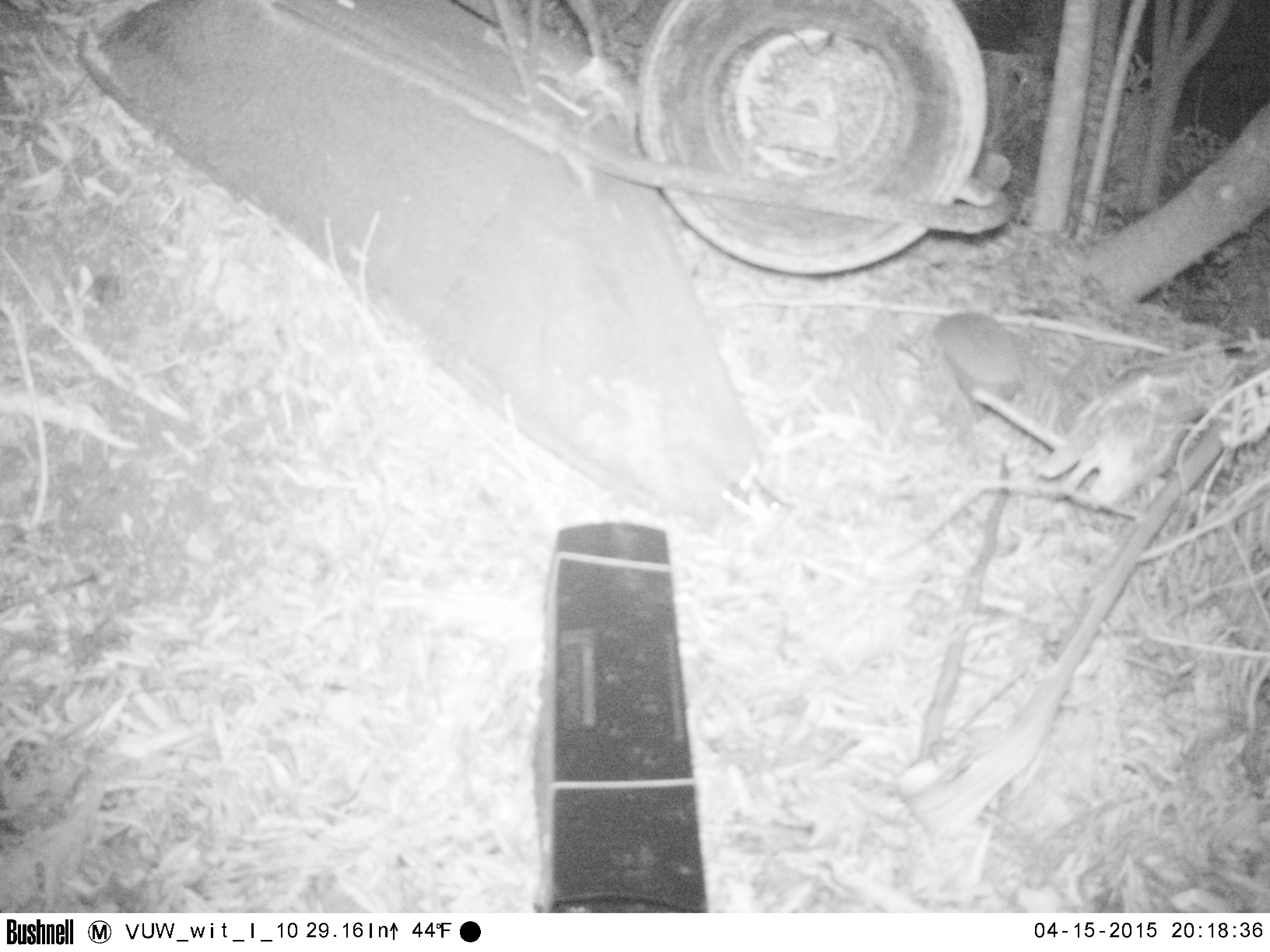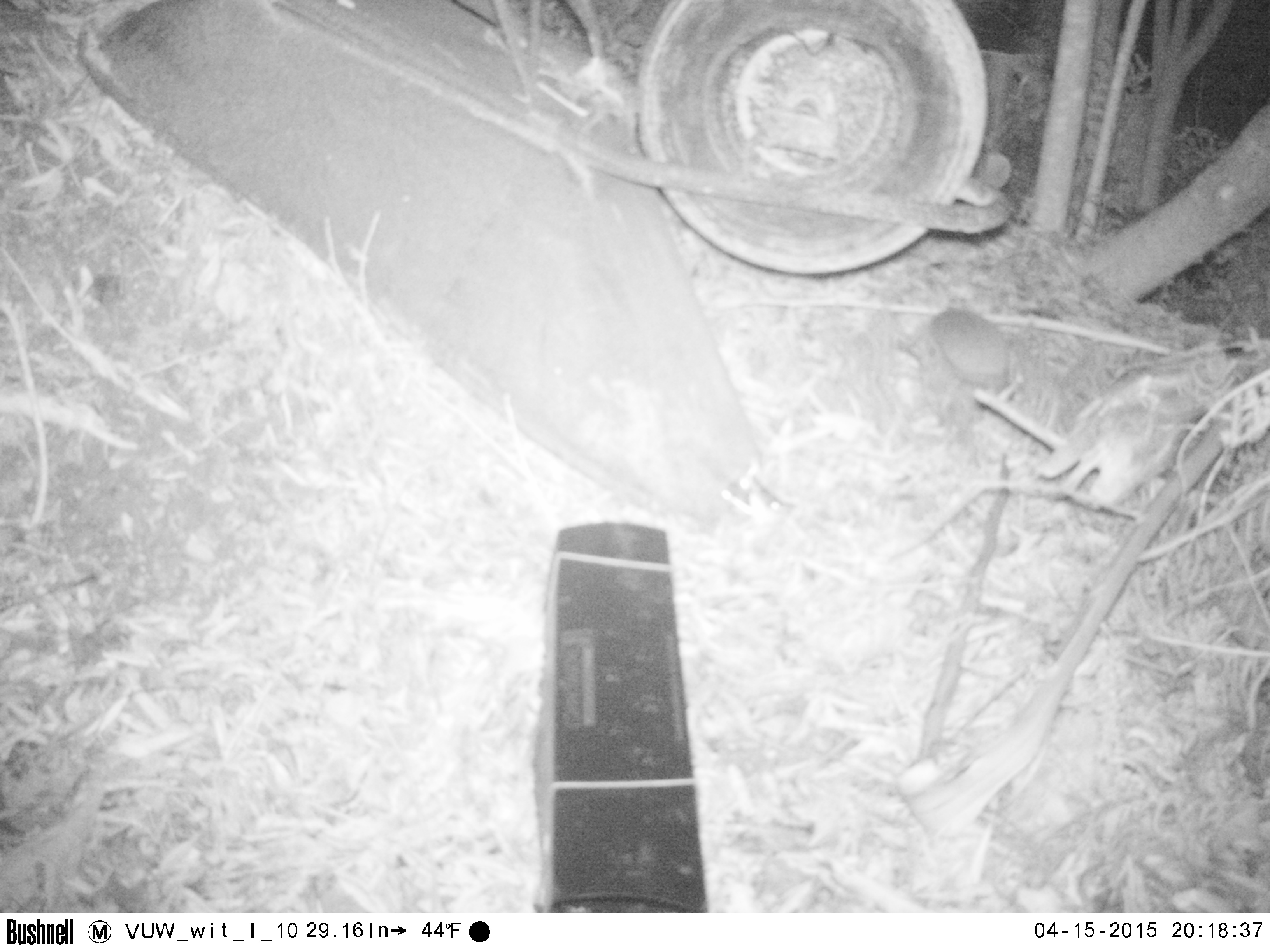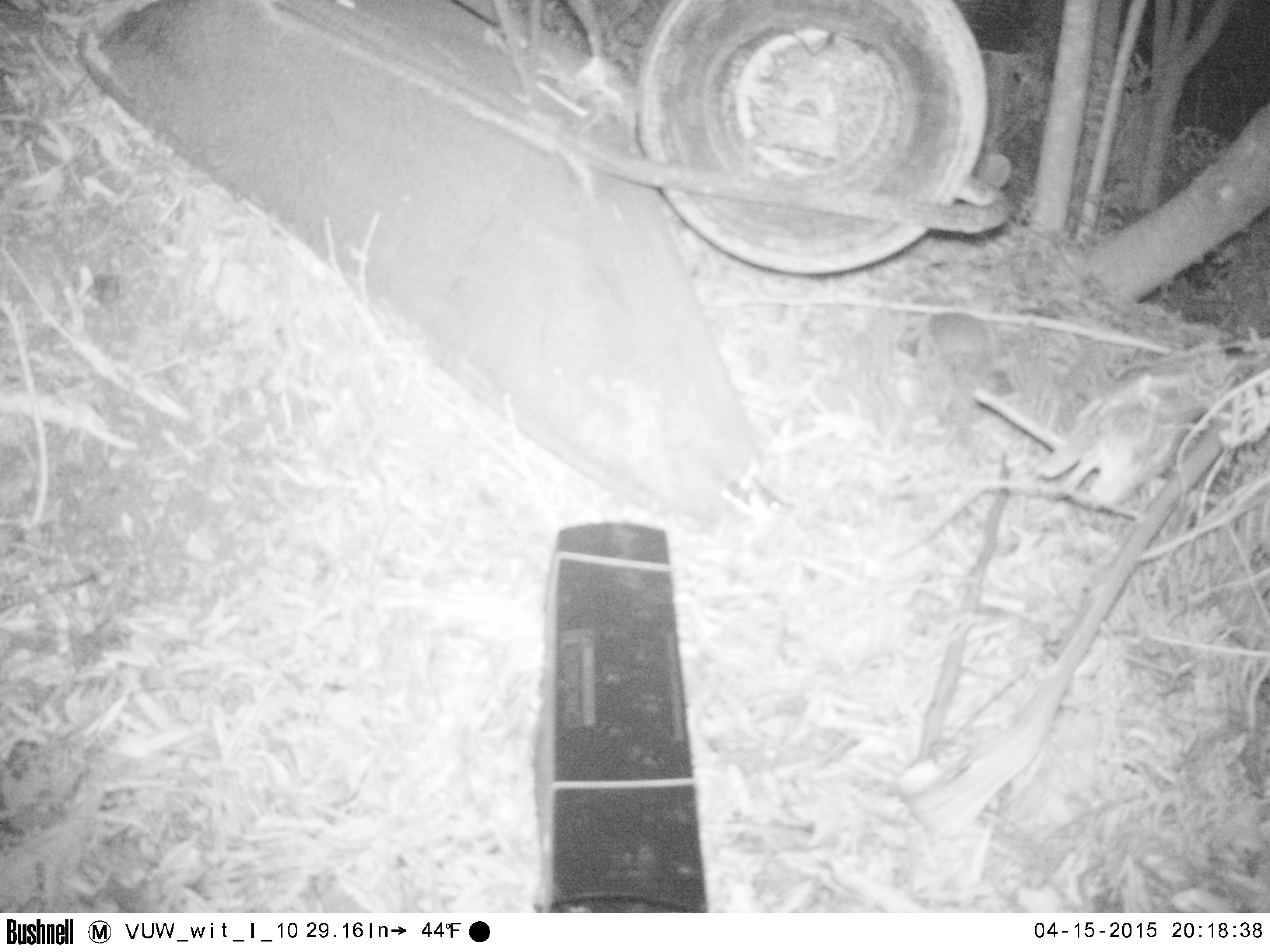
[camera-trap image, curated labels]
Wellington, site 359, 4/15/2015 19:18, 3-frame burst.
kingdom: Animalia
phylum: Chordata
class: Mammalia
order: Eulipotyphla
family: Erinaceidae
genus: Erinaceus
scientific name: Erinaceus europaeus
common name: hedgehog